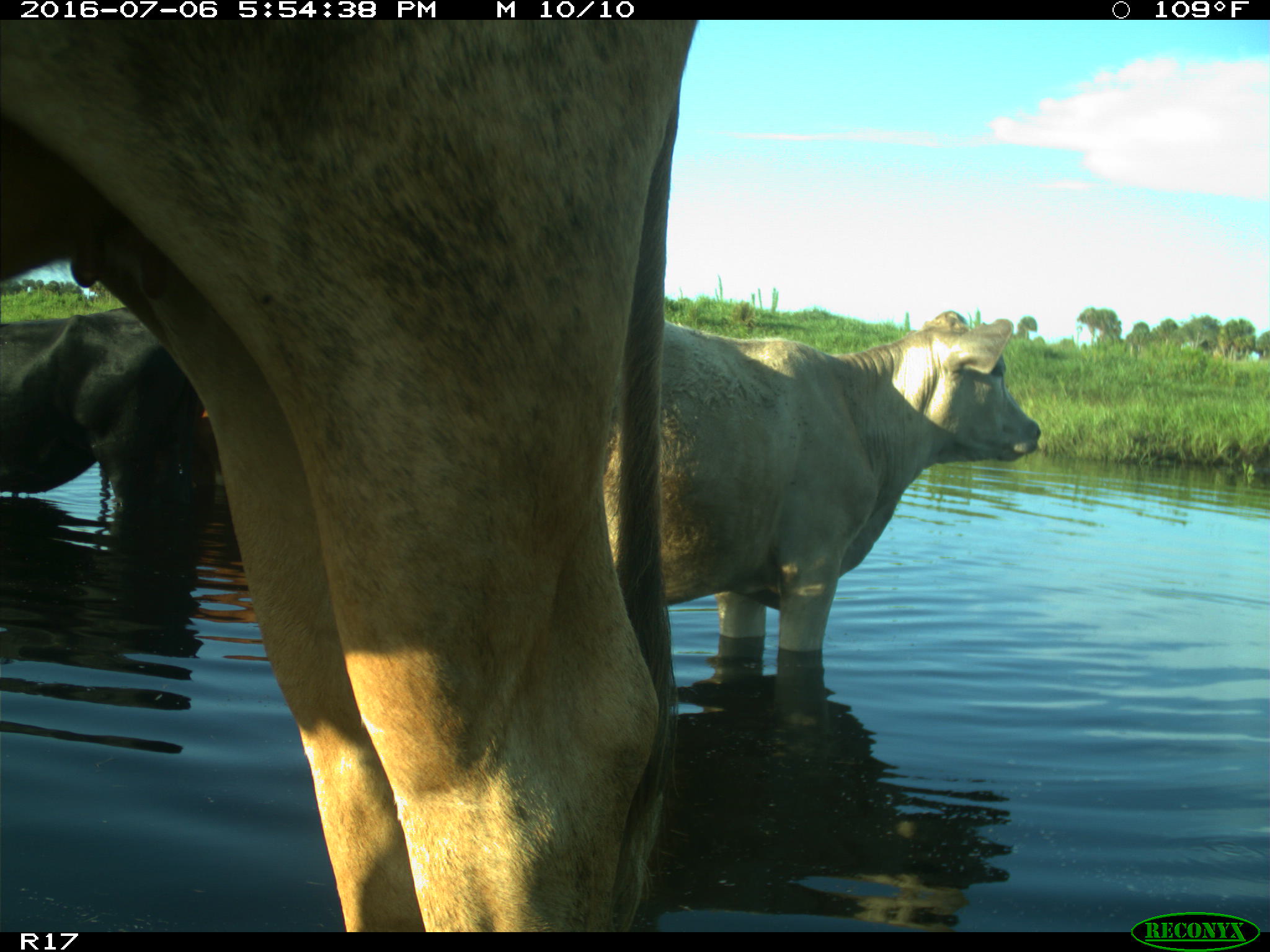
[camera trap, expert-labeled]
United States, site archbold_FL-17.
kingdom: Animalia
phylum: Chordata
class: Mammalia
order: Artiodactyla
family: Bovidae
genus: Bos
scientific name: Bos taurus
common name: domestic cow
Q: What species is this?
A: Bos taurus (domestic cow).